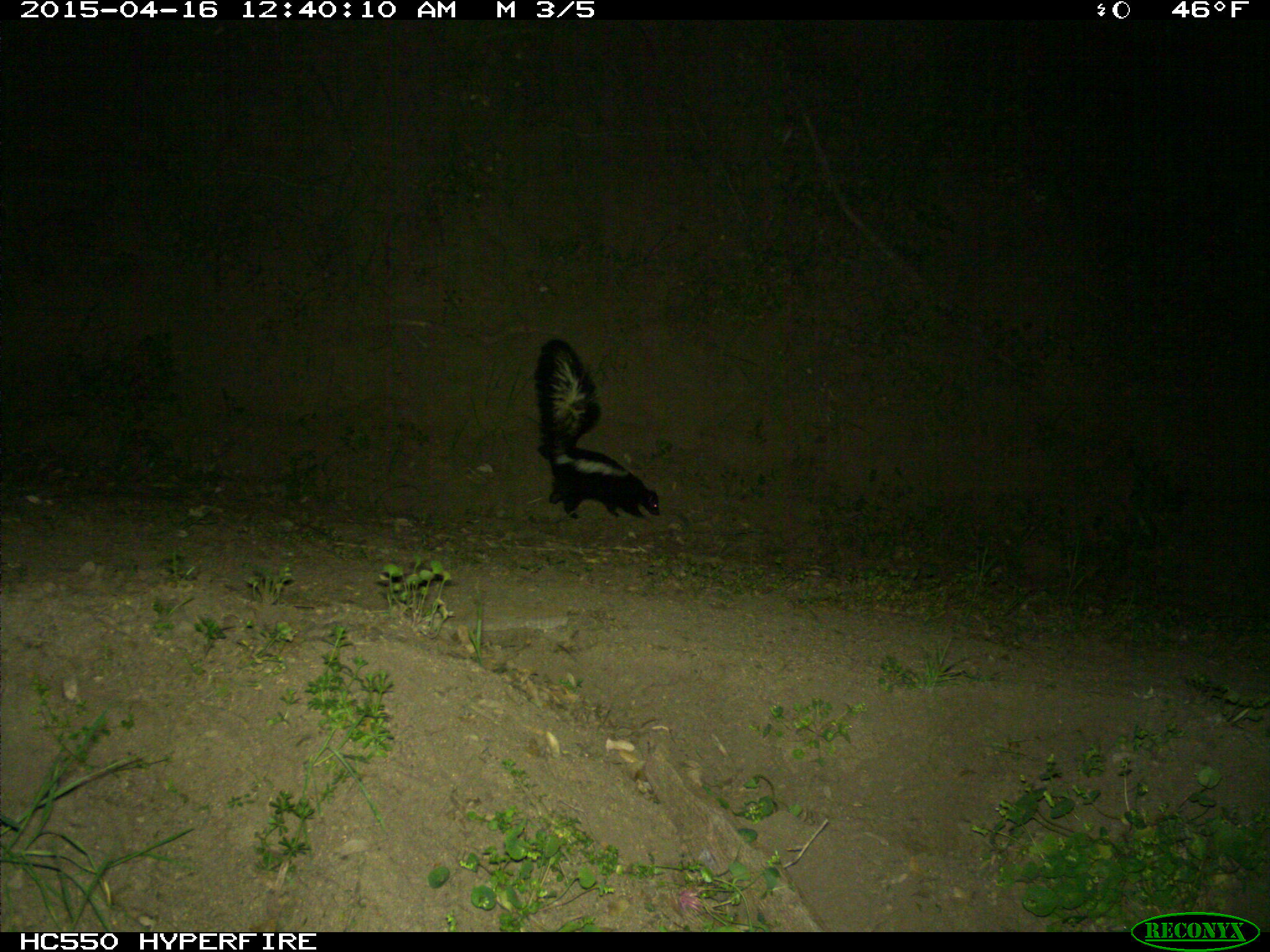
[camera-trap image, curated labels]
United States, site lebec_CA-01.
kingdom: Animalia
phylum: Chordata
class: Mammalia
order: Carnivora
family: Mephitidae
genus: Mephitis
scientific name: Mephitis mephitis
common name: striped skunk